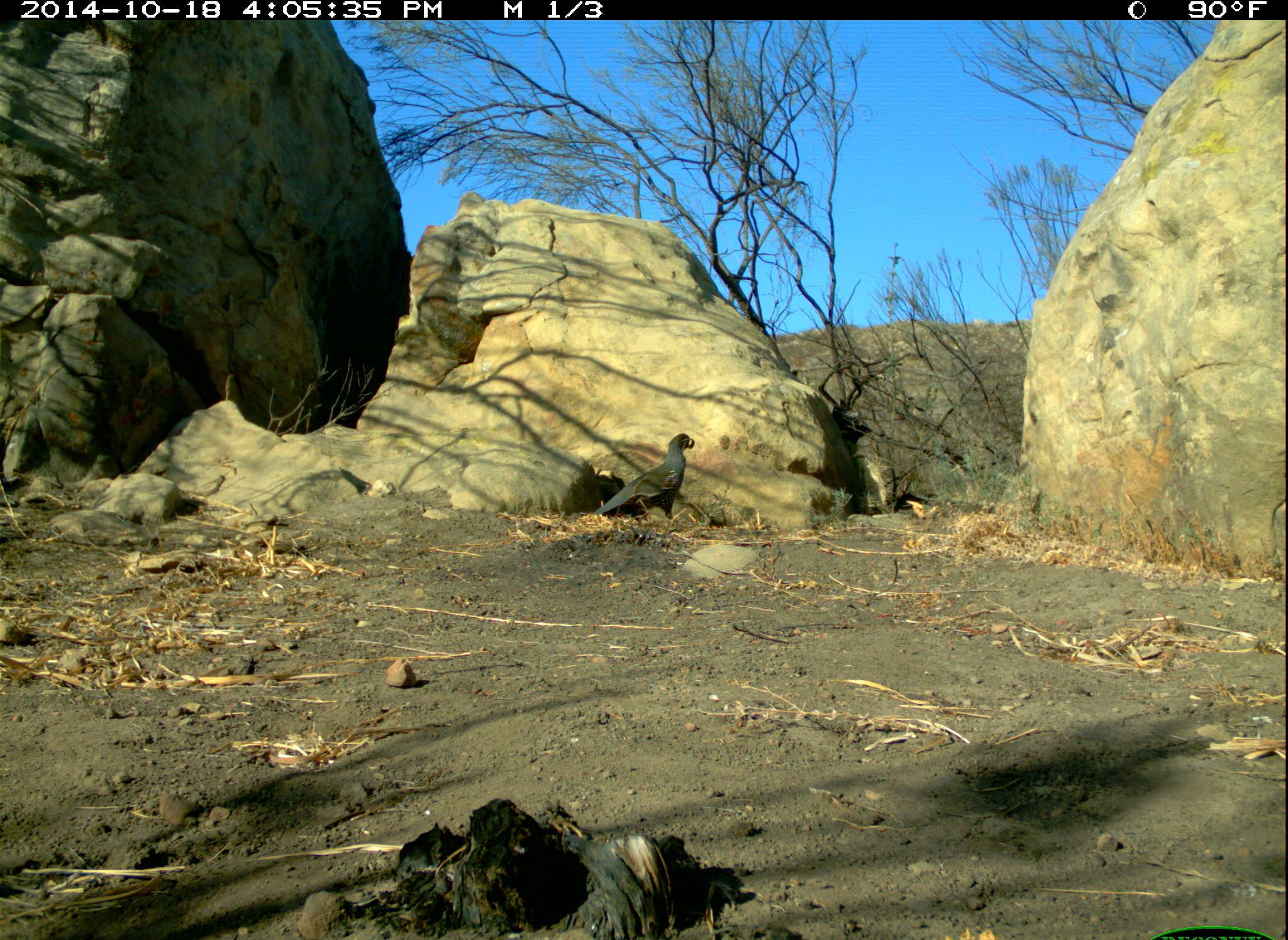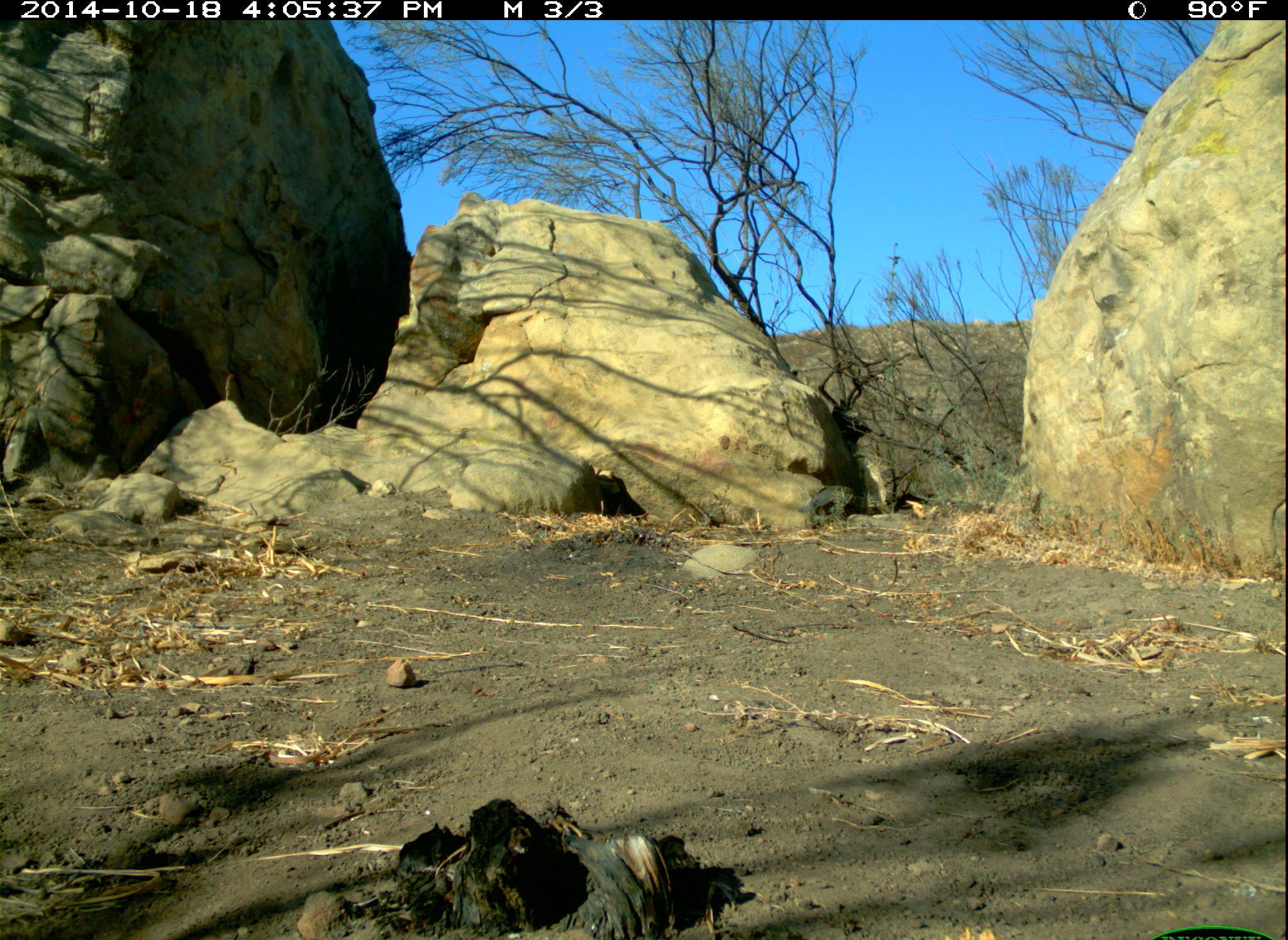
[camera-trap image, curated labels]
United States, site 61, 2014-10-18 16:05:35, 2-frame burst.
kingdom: Animalia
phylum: Chordata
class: Aves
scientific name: Aves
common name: bird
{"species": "bird (Aves)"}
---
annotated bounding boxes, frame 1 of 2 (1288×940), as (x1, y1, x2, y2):
bird: (591, 427, 705, 525)